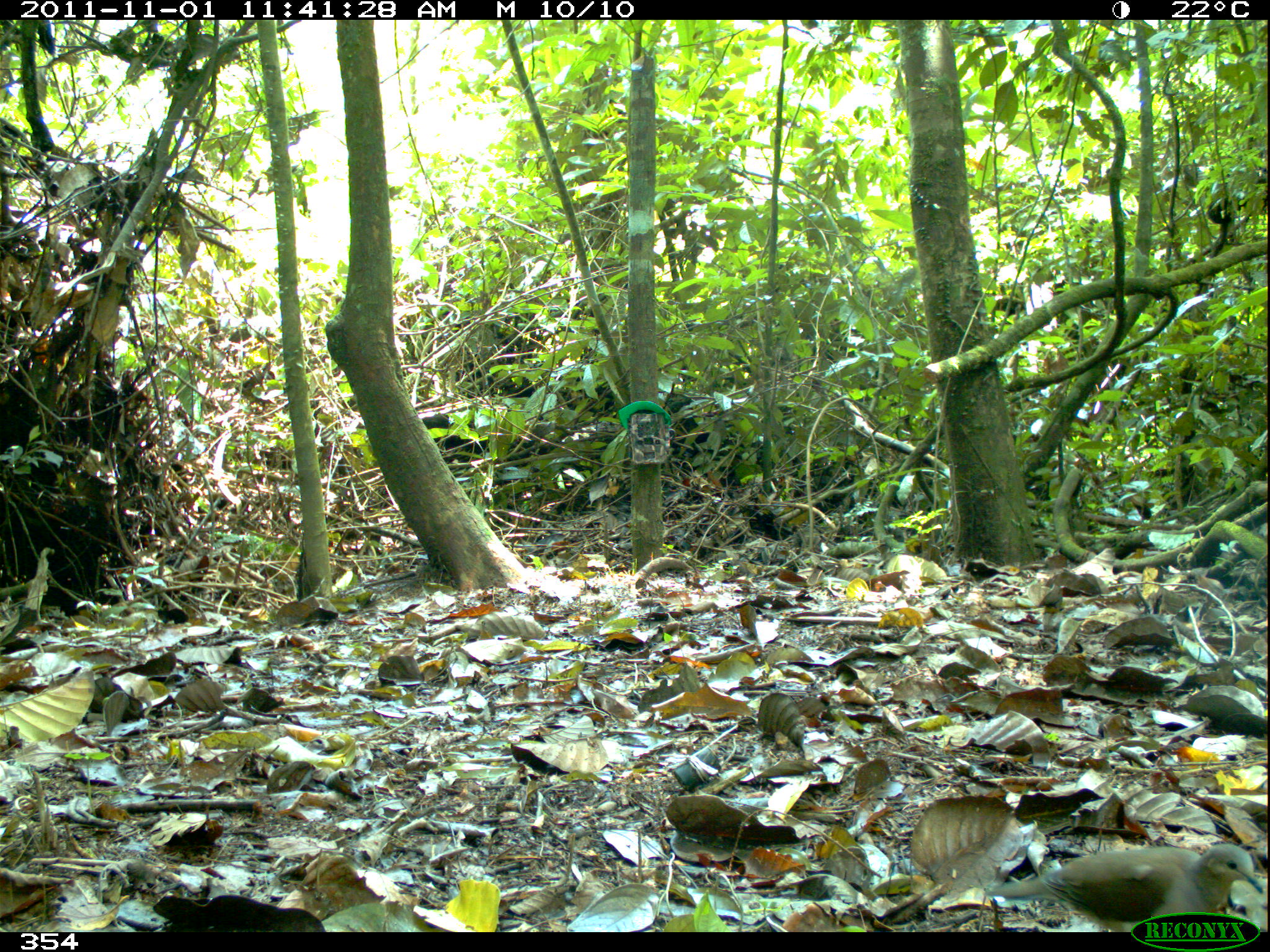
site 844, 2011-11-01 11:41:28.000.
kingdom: Animalia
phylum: Chordata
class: Aves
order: Columbiformes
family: Columbidae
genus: Leptotila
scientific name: Leptotila verreauxi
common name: white-tipped dove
Leptotila verreauxi (white-tipped dove).